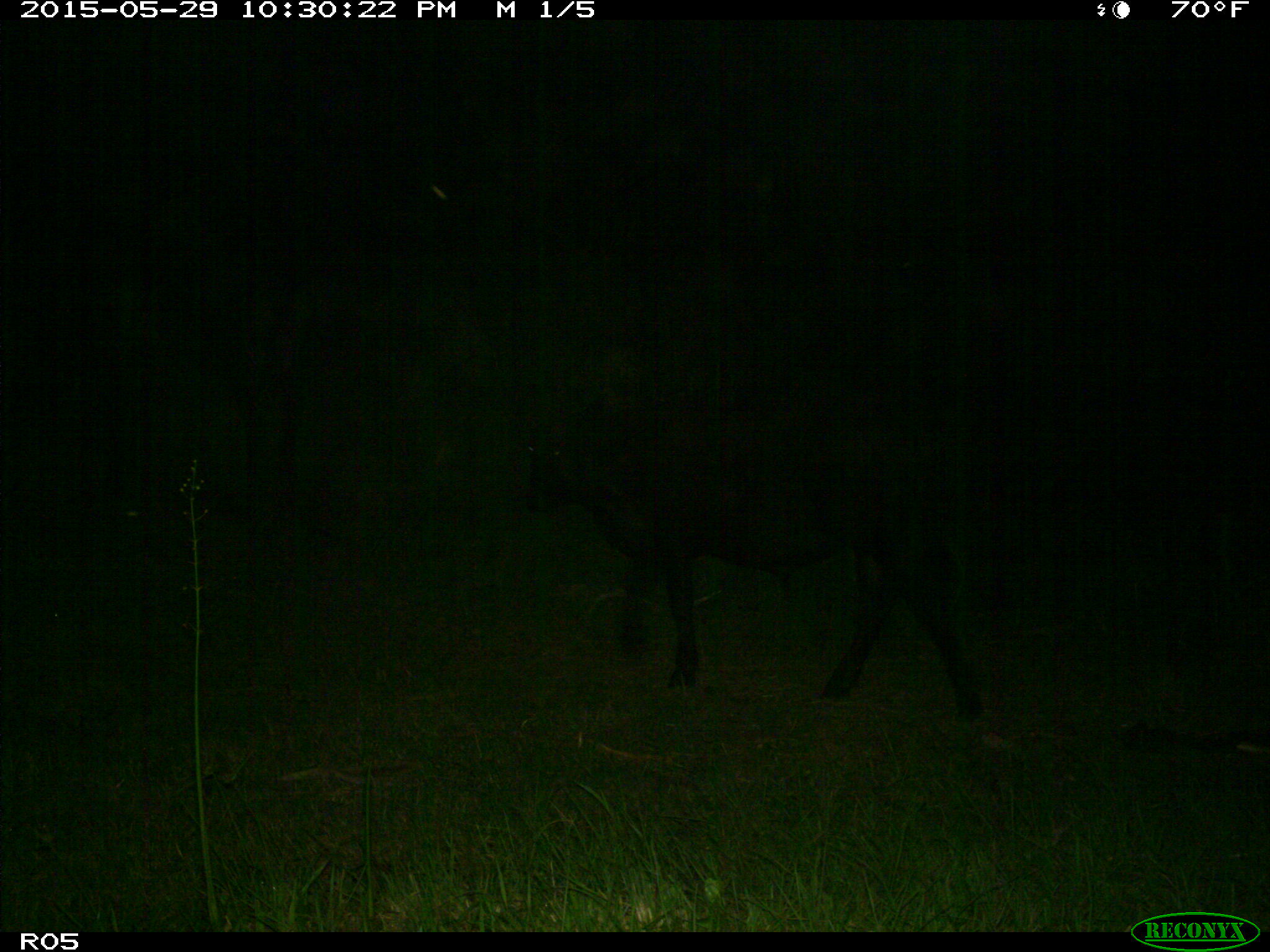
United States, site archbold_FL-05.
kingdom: Animalia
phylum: Chordata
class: Mammalia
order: Artiodactyla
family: Bovidae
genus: Bos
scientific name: Bos taurus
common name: domestic cow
Bos taurus (domestic cow).